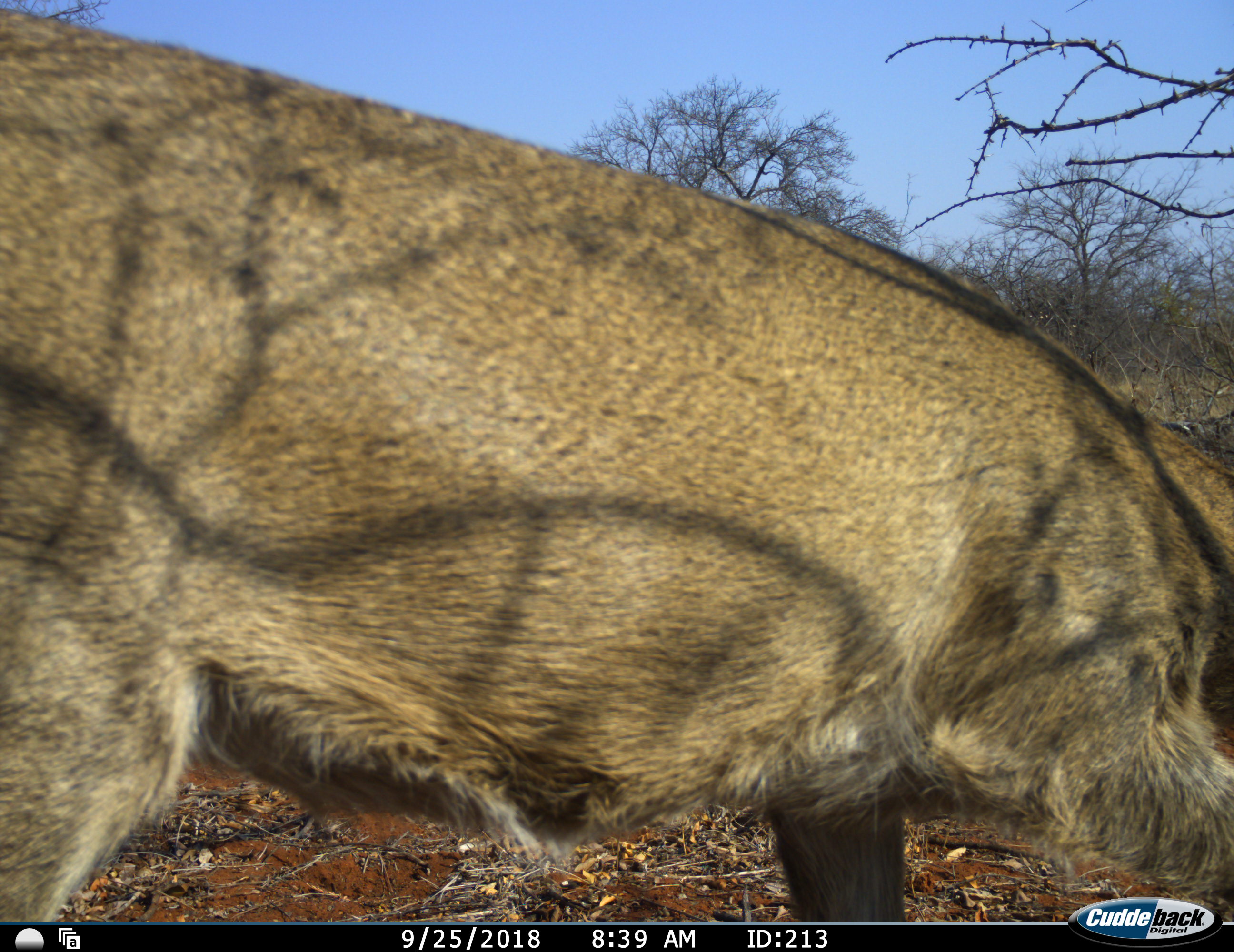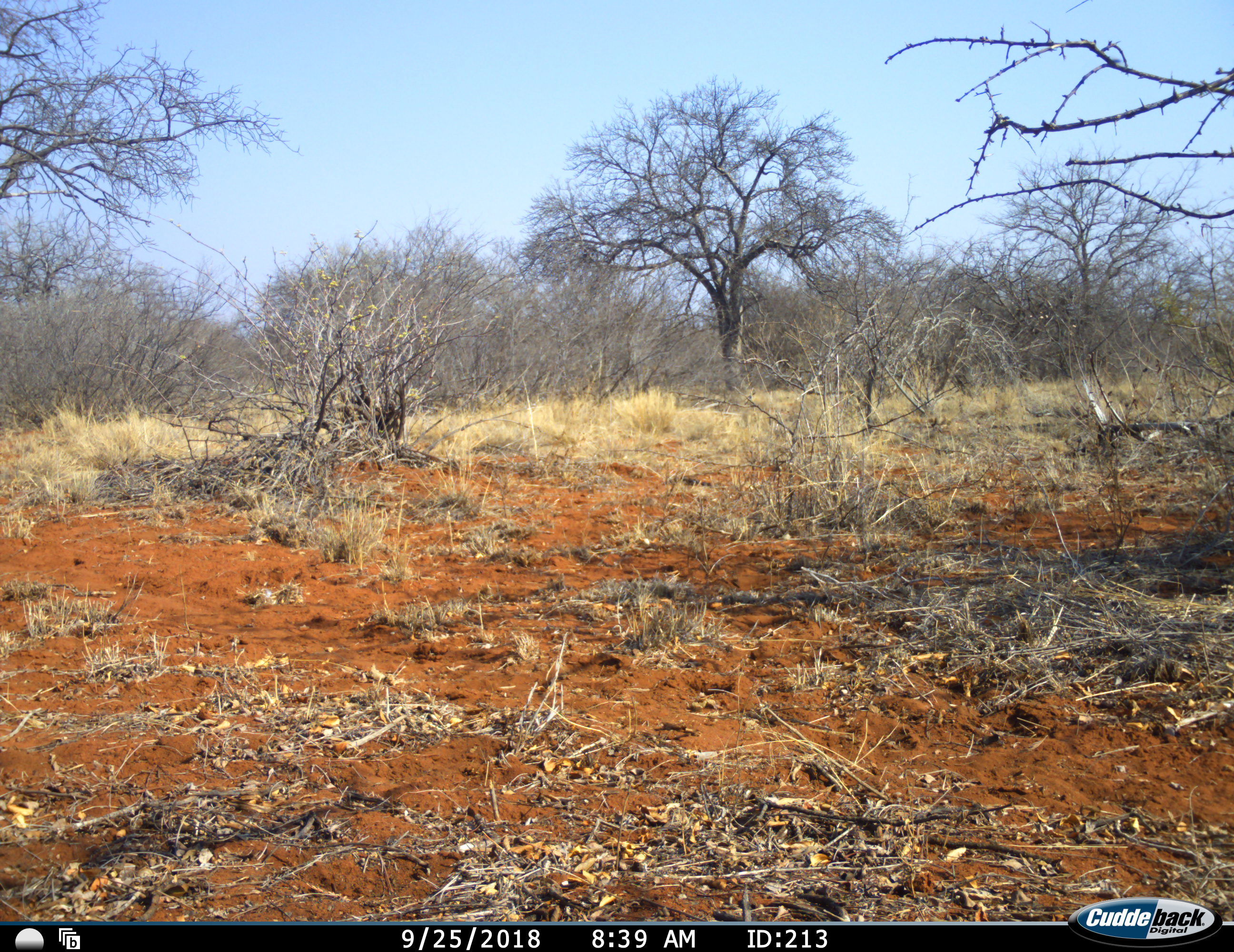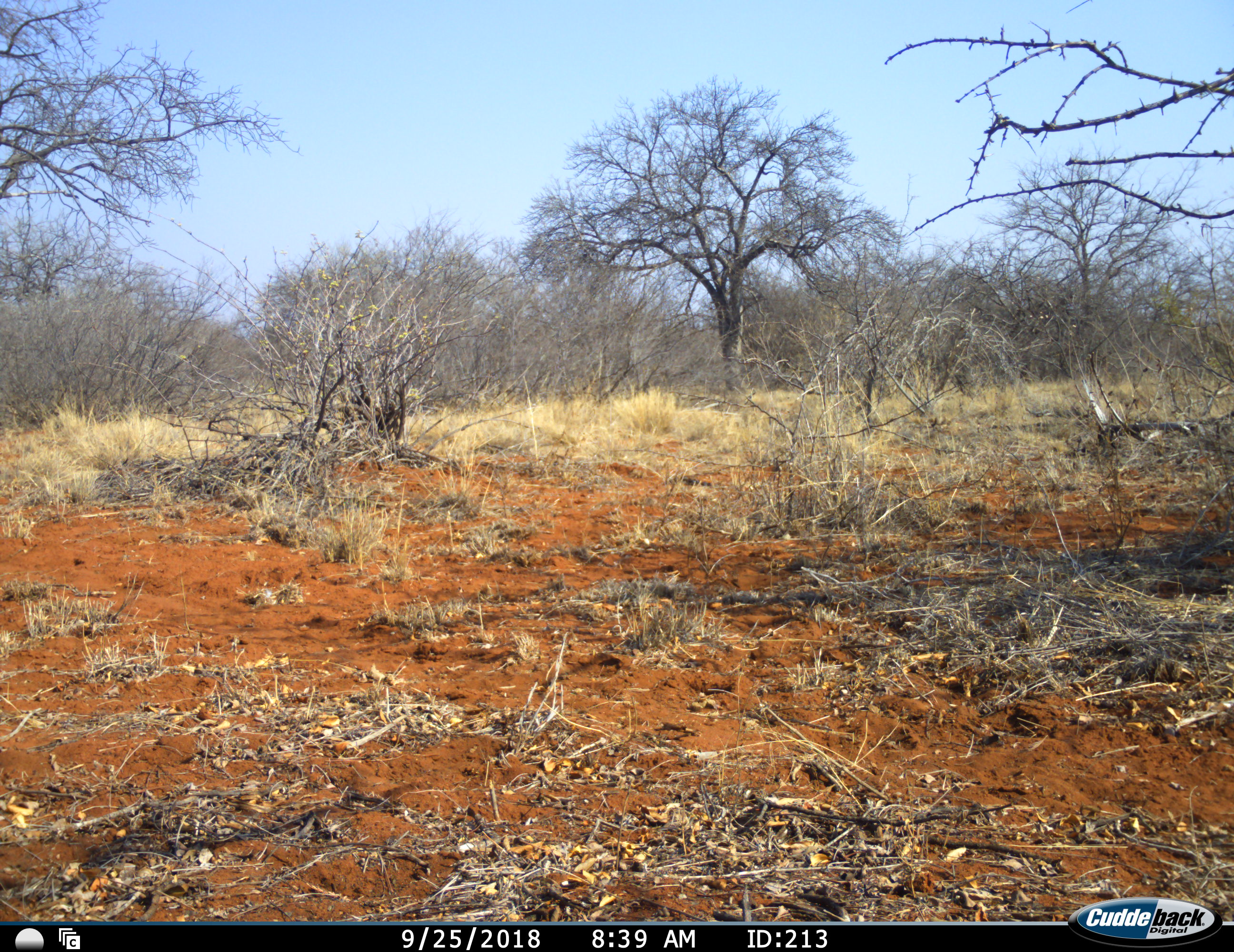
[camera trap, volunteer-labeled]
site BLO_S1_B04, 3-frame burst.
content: unidentified animal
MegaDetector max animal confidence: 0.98